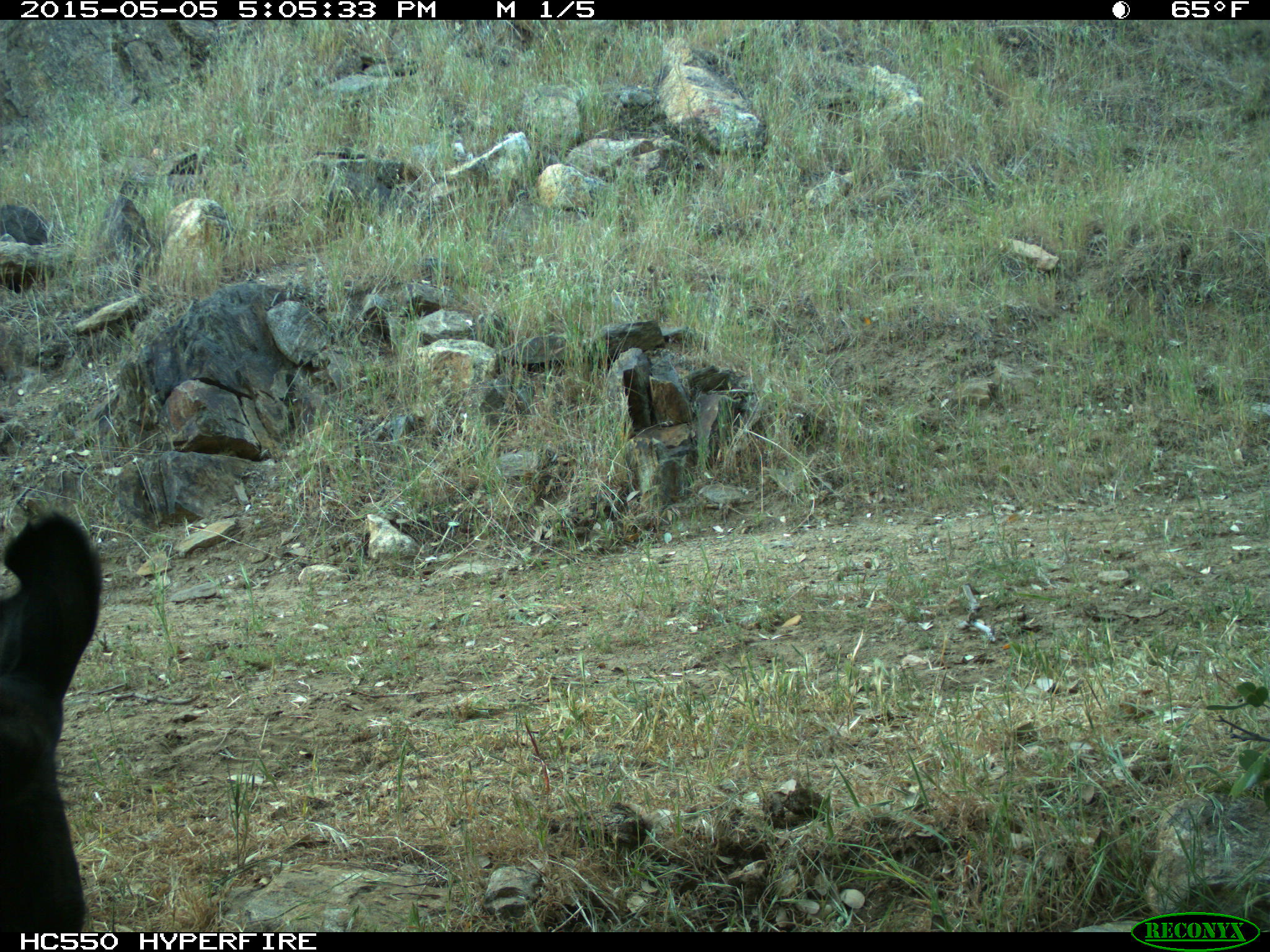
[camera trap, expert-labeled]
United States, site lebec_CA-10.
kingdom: Animalia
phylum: Chordata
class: Mammalia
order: Artiodactyla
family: Bovidae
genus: Bos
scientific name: Bos taurus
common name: domestic cow